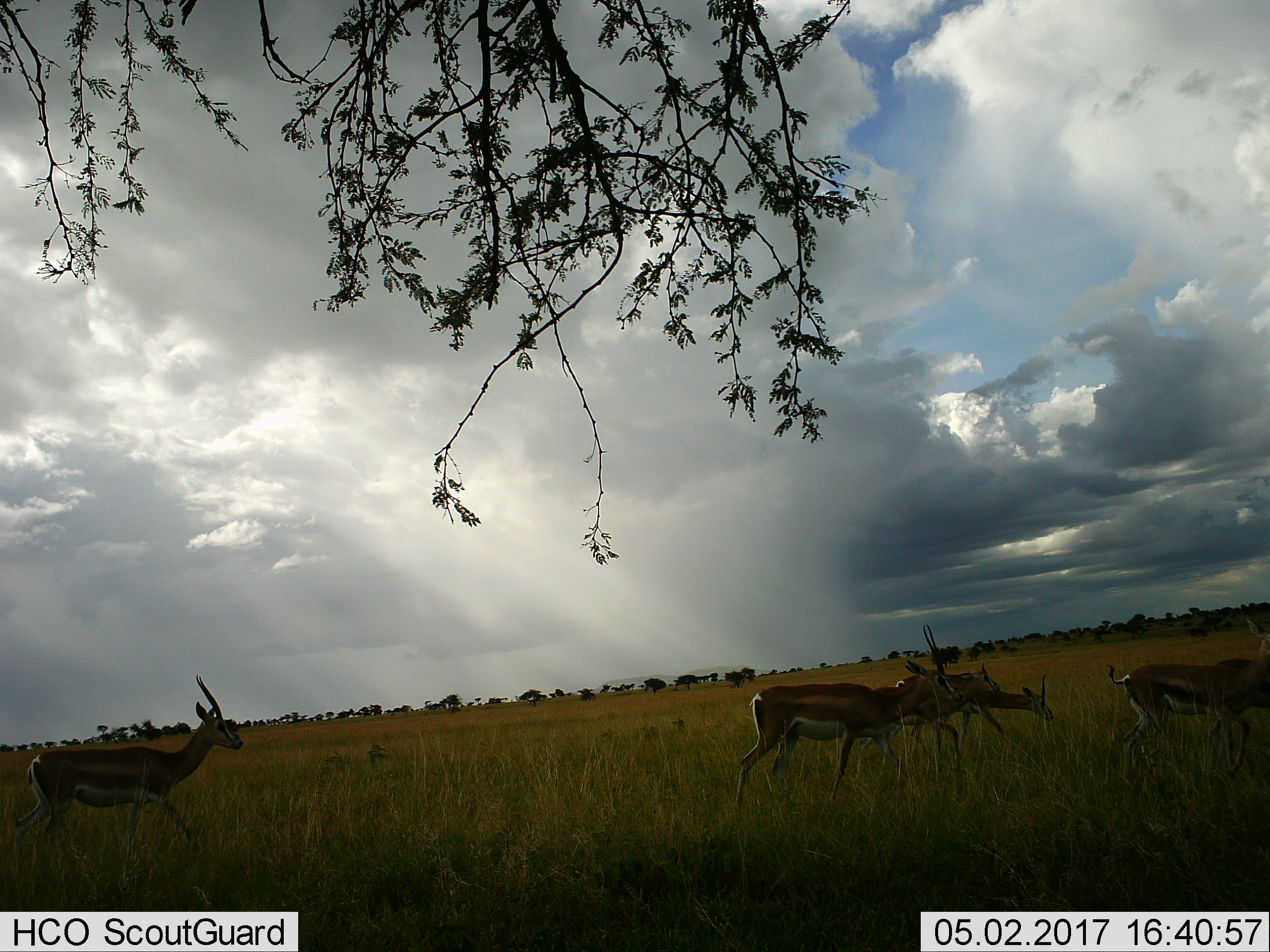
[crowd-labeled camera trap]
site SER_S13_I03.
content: unidentified animal